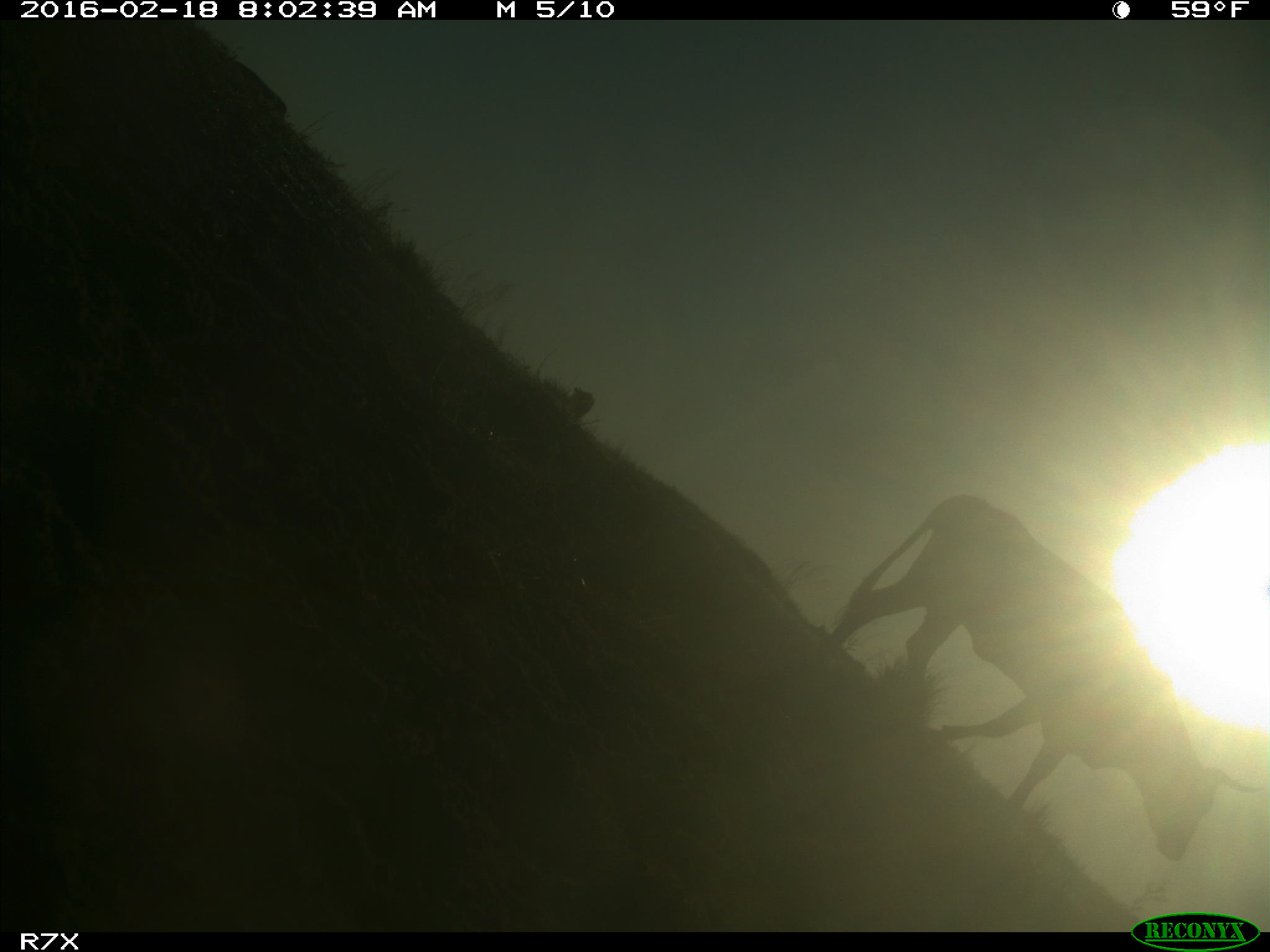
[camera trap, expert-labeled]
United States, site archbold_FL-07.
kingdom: Animalia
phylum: Chordata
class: Mammalia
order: Artiodactyla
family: Bovidae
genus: Bos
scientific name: Bos taurus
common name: domestic cow